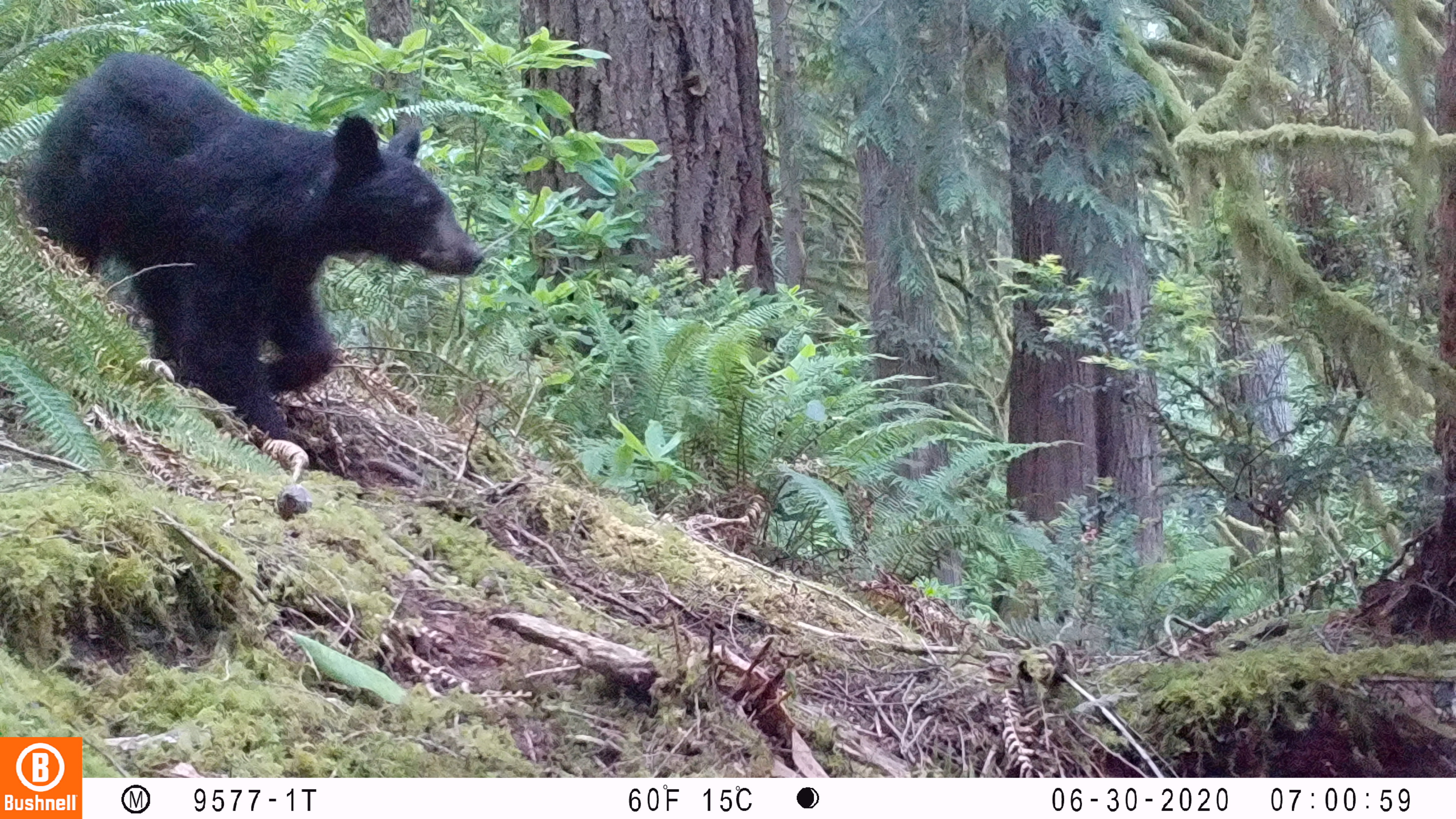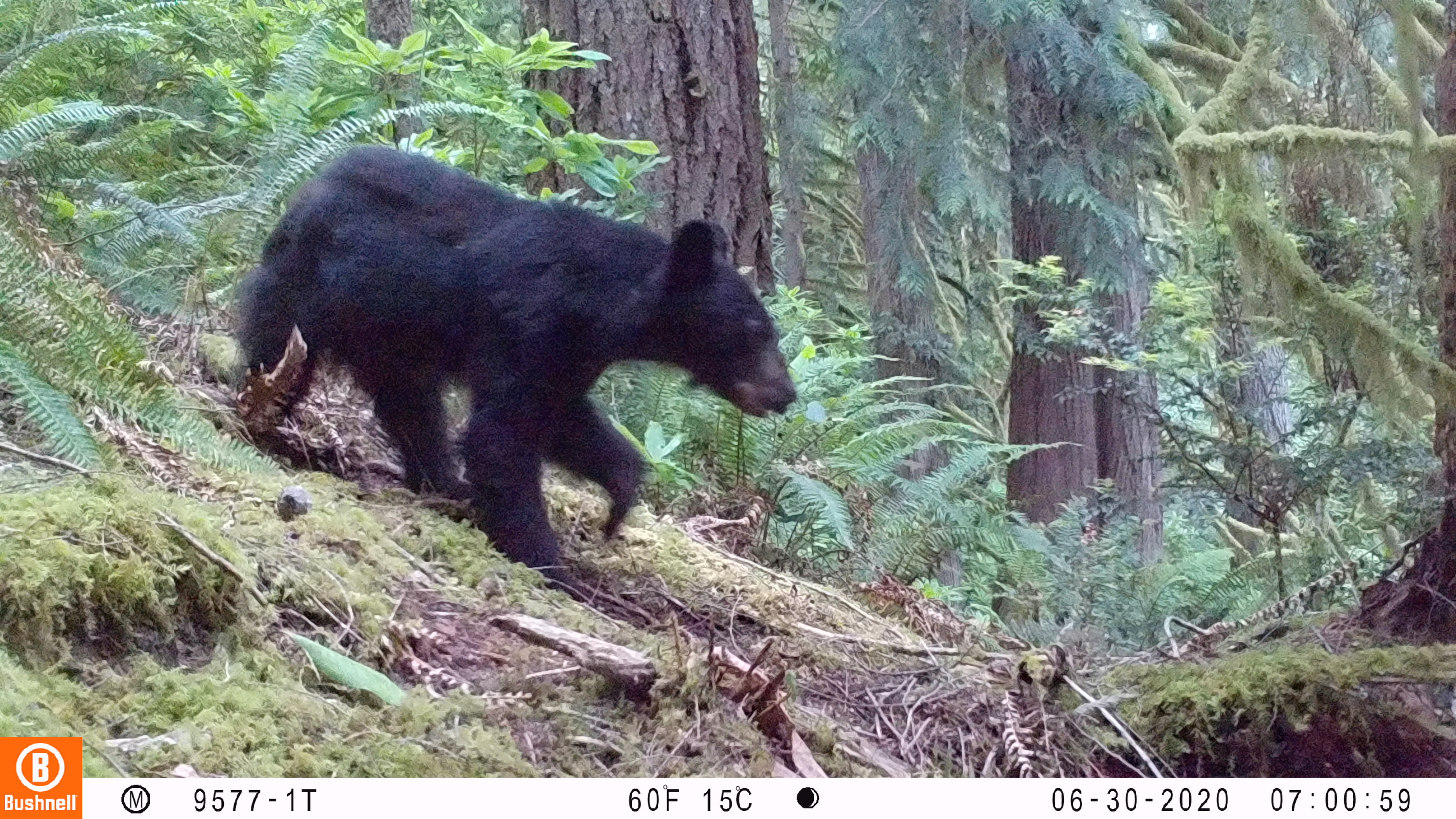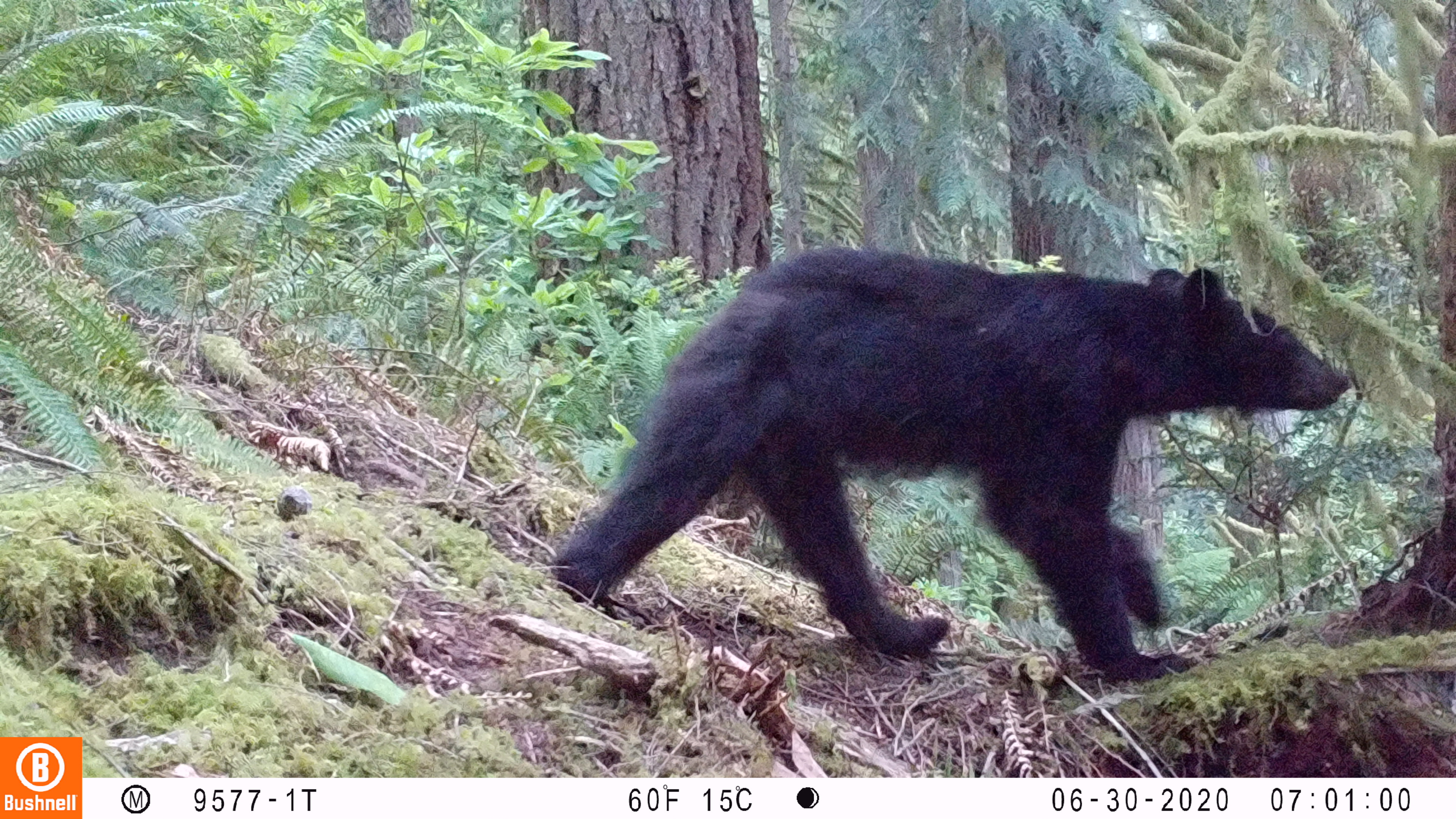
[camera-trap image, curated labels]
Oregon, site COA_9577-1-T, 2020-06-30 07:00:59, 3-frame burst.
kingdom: Animalia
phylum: Chordata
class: Mammalia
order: Carnivora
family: Ursidae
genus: Ursus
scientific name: Ursus americanus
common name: american black bear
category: black bear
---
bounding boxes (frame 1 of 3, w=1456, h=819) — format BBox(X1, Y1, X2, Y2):
black bear: BBox(28, 42, 489, 438)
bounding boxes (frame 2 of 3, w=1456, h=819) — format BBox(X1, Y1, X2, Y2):
black bear: BBox(246, 135, 803, 564)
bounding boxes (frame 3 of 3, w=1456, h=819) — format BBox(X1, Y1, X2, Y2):
black bear: BBox(539, 243, 1361, 676)